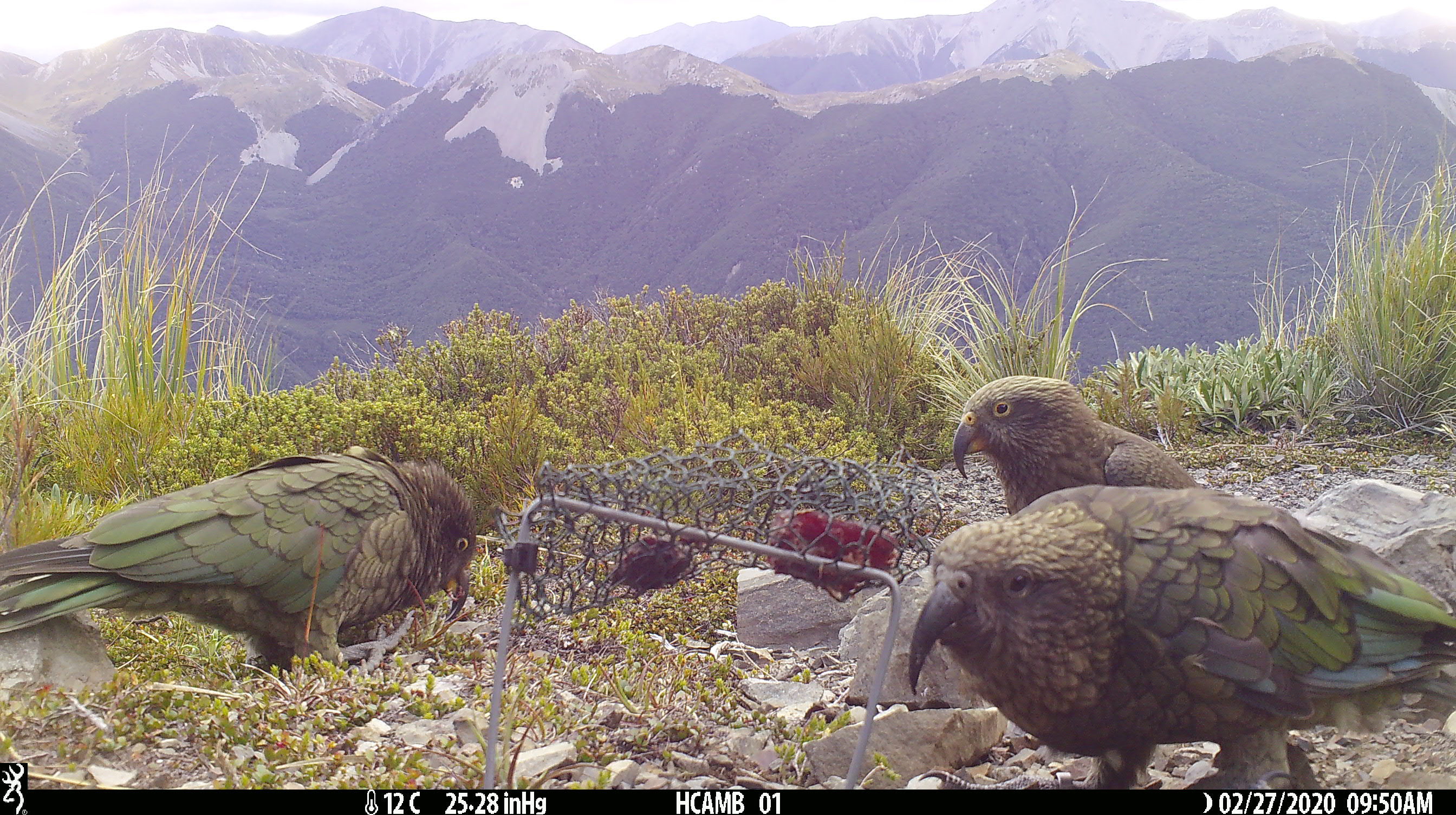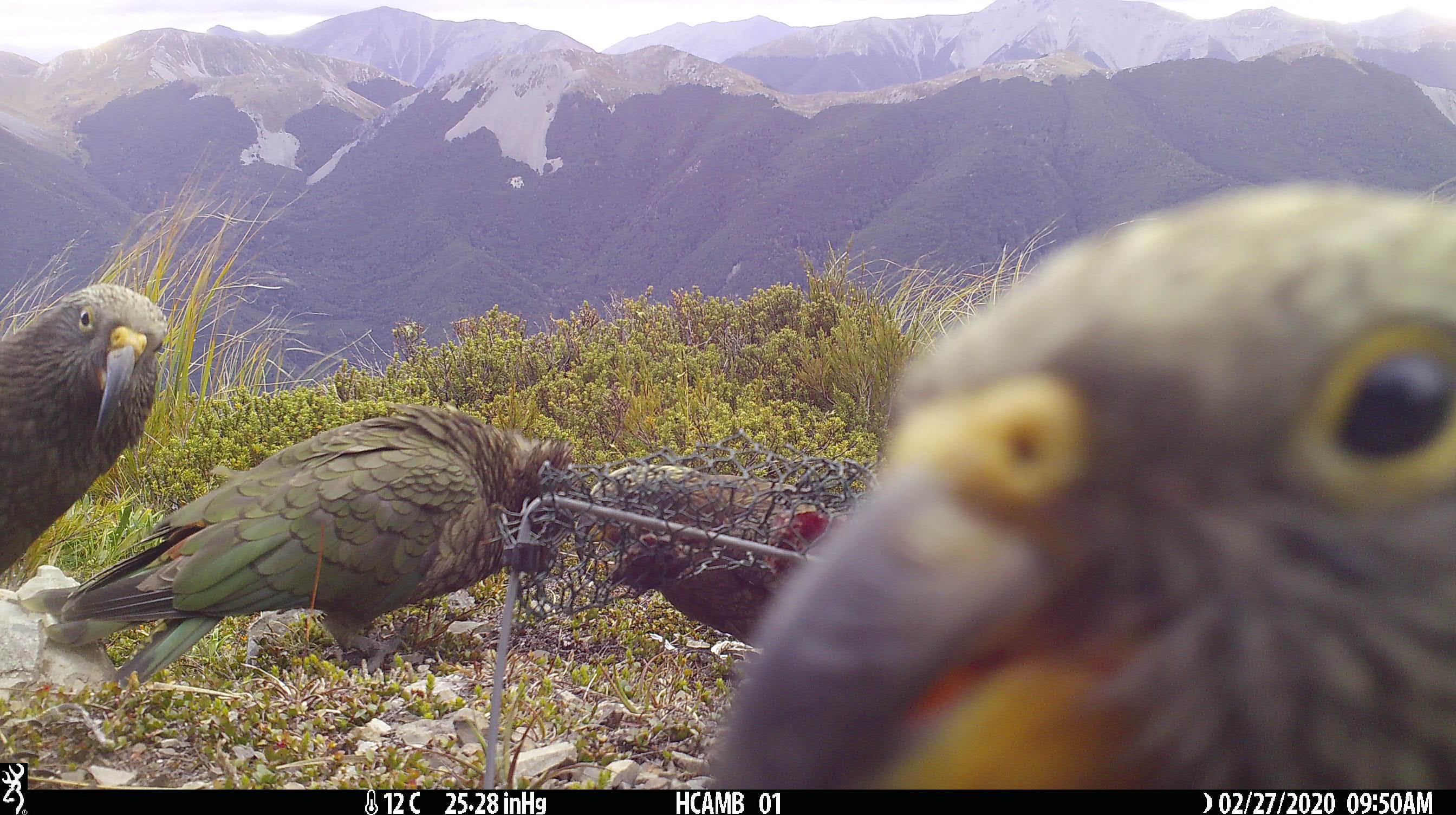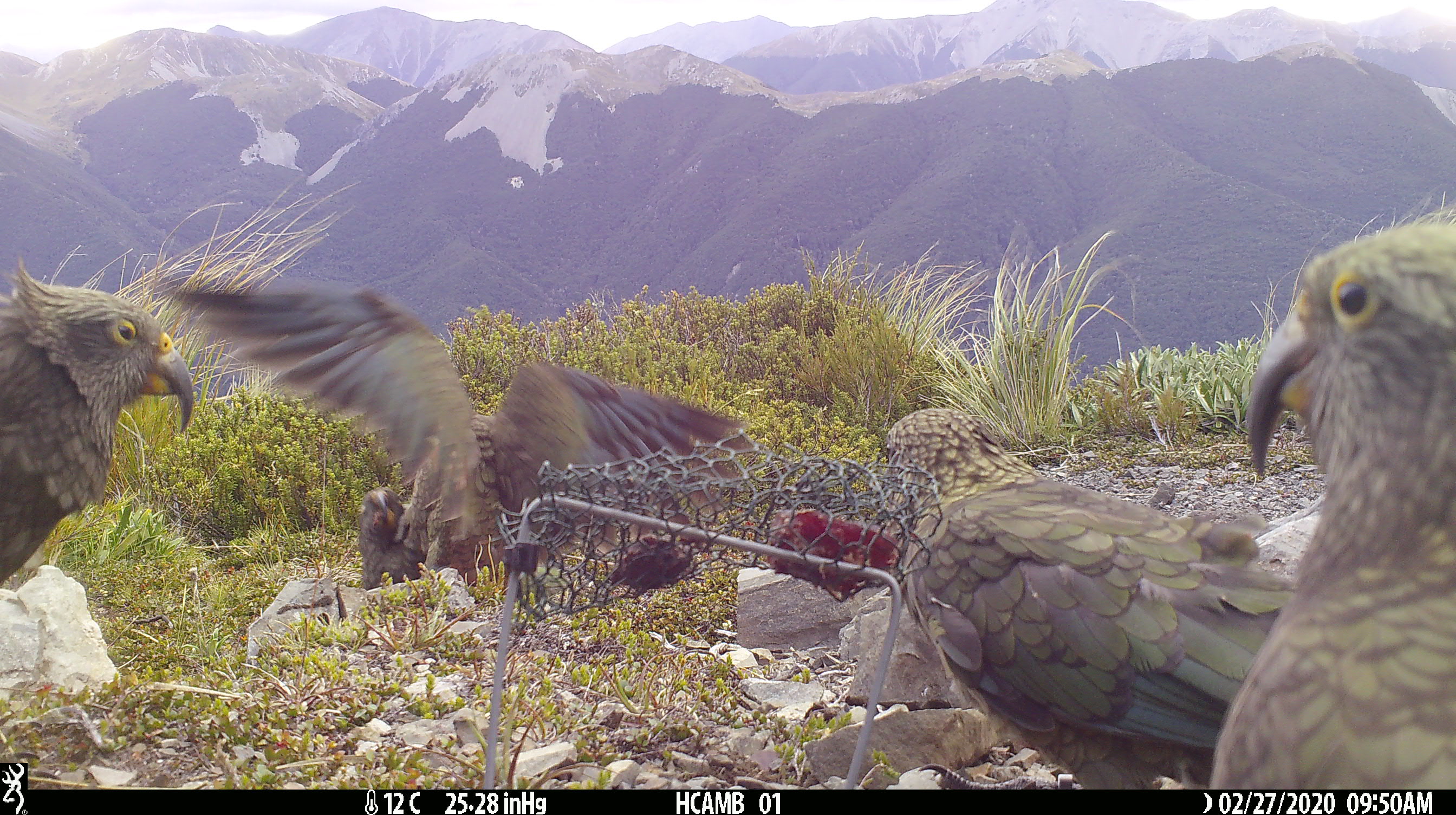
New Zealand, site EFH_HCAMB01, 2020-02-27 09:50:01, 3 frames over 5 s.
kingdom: Animalia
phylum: Chordata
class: Aves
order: Psittaciformes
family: Strigopidae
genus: Nestor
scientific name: Nestor notabilis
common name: kea